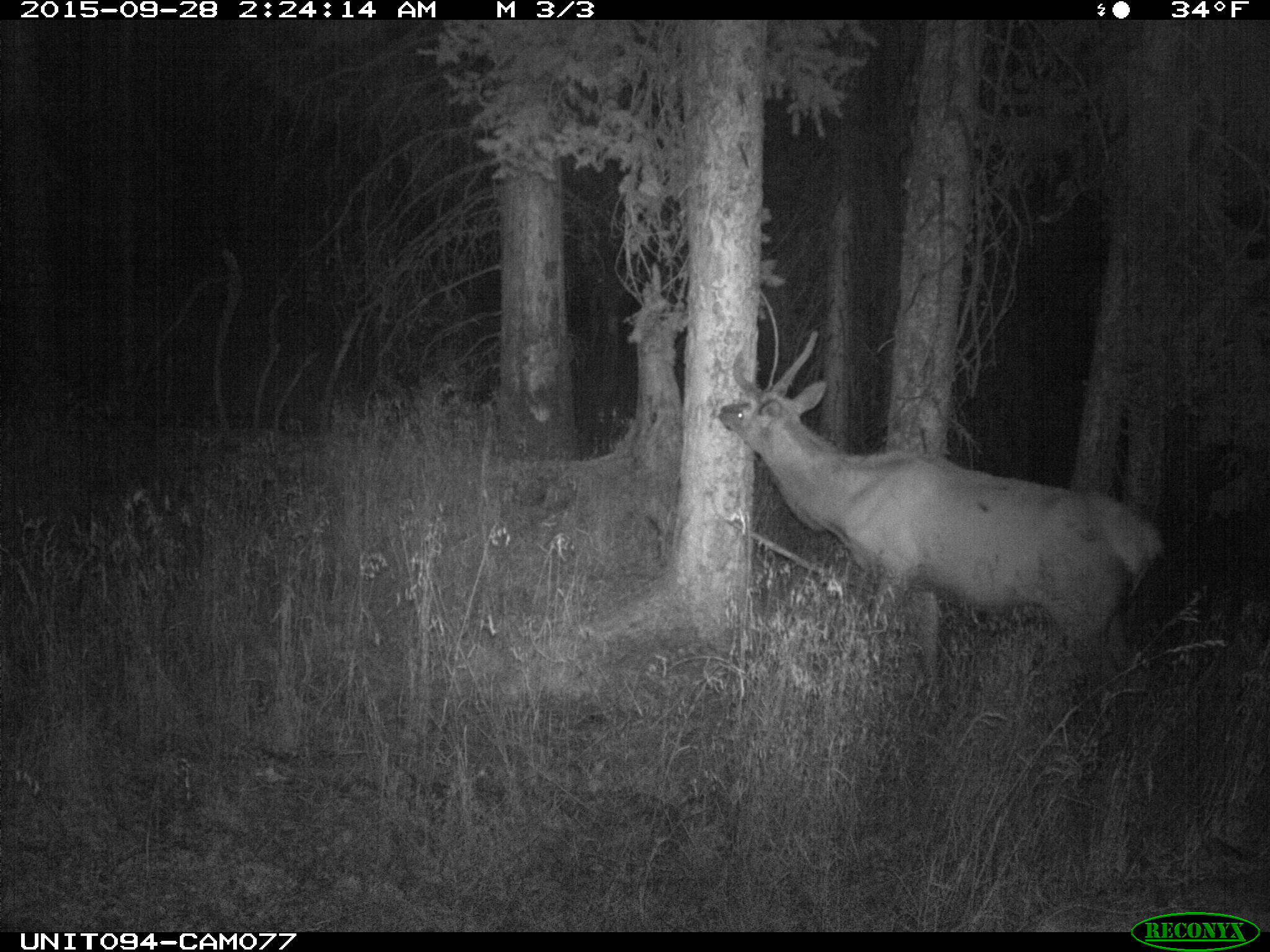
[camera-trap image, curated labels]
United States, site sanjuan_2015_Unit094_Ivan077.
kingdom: Animalia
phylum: Chordata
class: Mammalia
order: Artiodactyla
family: Cervidae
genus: Cervus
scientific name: Cervus elaphus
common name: red deer